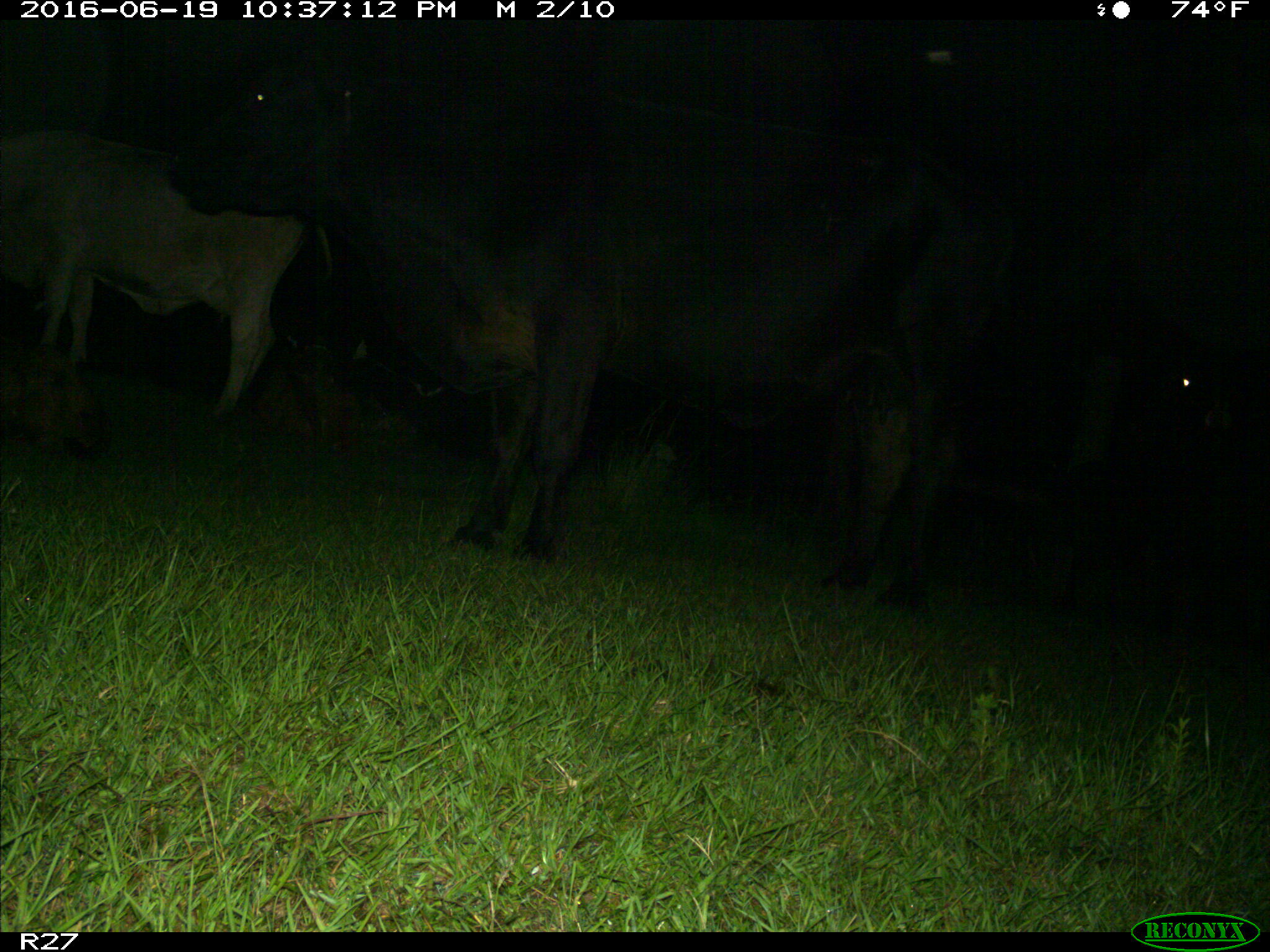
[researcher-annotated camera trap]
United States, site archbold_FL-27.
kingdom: Animalia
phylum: Chordata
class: Mammalia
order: Artiodactyla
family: Bovidae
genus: Bos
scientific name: Bos taurus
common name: domestic cow